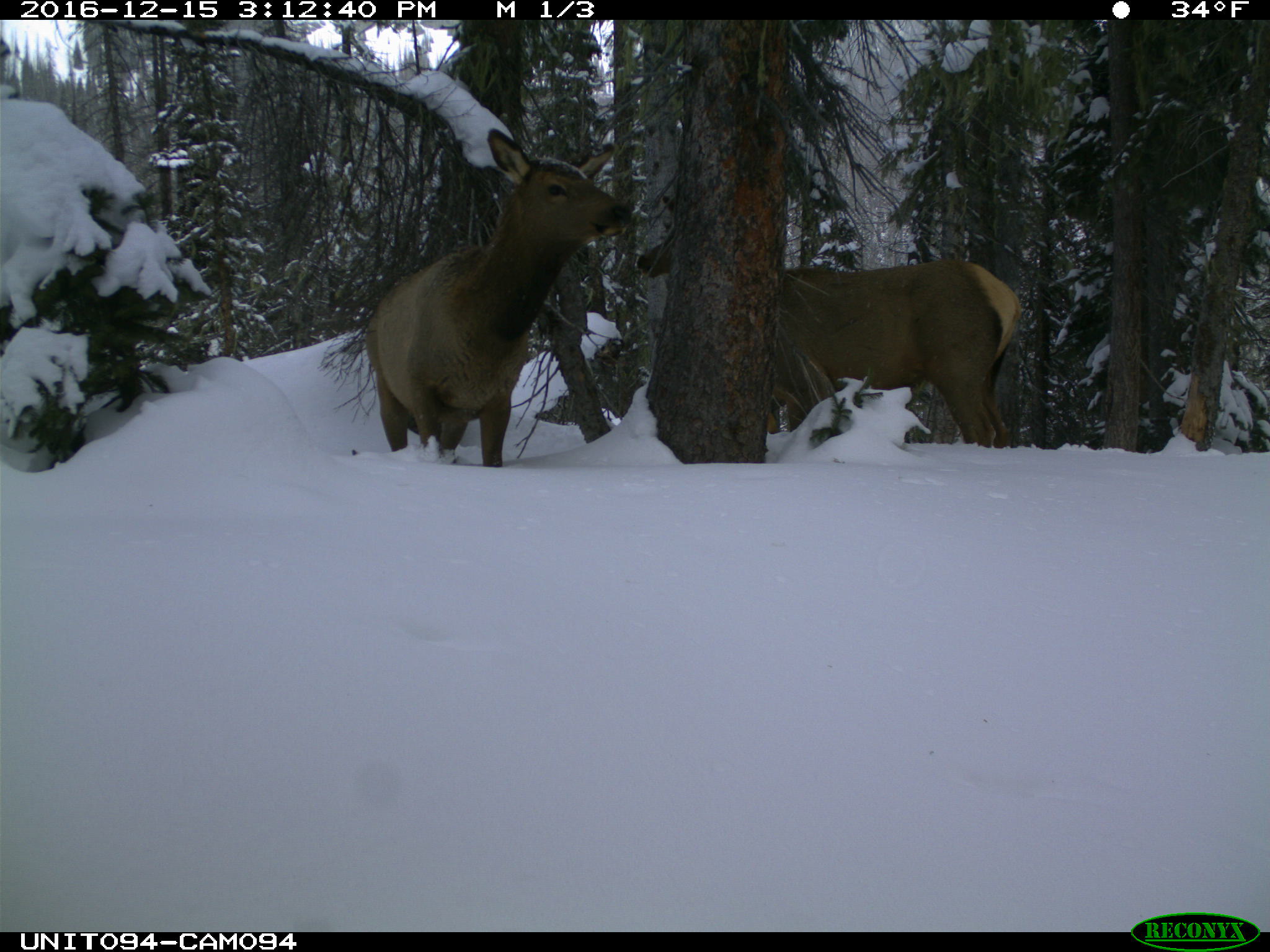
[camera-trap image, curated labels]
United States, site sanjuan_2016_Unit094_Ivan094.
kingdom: Animalia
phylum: Chordata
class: Mammalia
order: Artiodactyla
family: Cervidae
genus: Cervus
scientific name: Cervus elaphus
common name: red deer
Cervus elaphus (red deer).